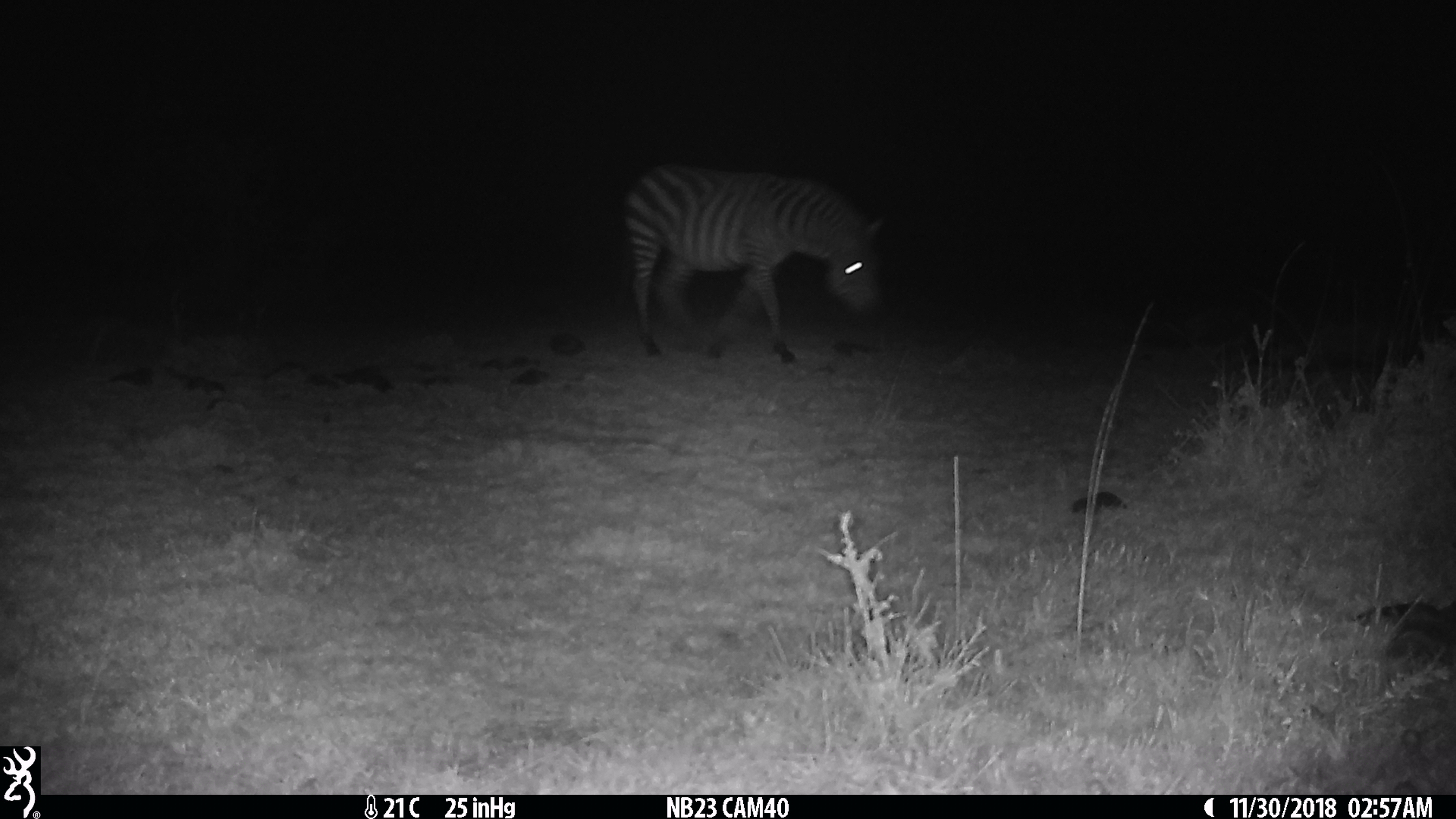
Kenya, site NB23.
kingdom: Animalia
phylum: Chordata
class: Mammalia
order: Perissodactyla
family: Equidae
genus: Equus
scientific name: Equus quagga burchellii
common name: burchell's zebra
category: zebra